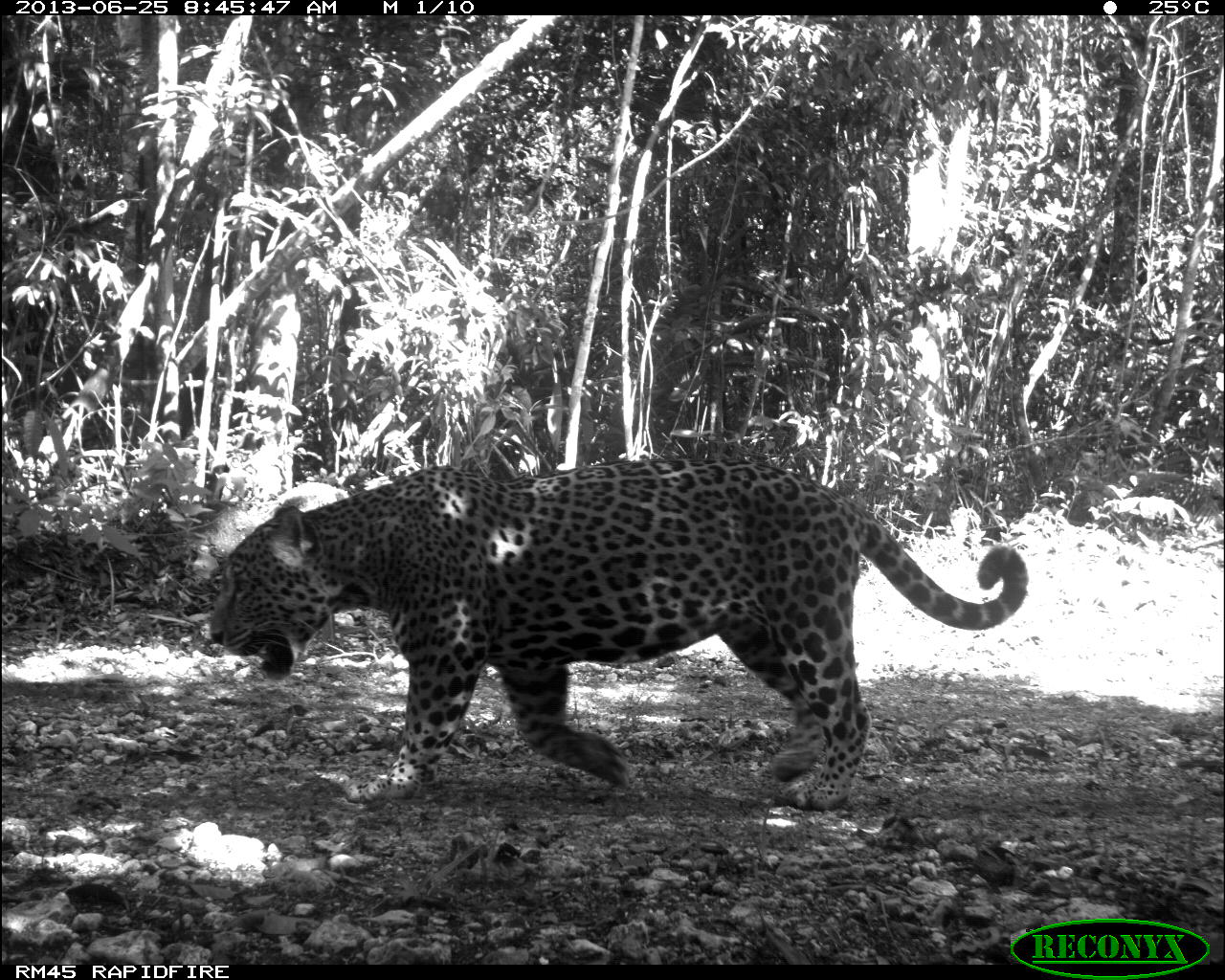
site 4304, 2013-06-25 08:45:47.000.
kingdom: Animalia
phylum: Chordata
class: Mammalia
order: Carnivora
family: Felidae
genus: Panthera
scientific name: Panthera onca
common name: jaguar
Panthera onca (jaguar), count 1, sex male.